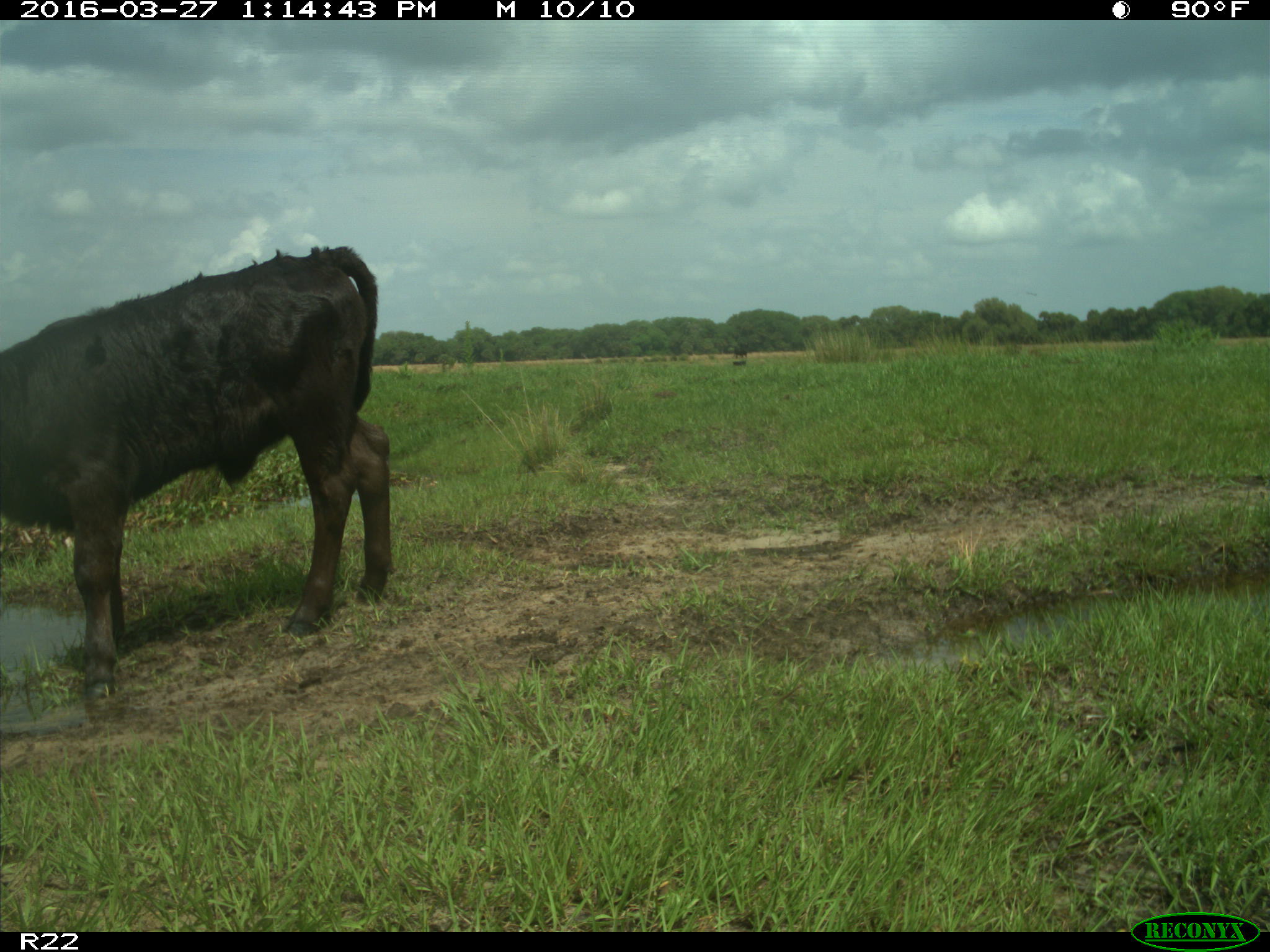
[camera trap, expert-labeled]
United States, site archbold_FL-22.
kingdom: Animalia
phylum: Chordata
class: Mammalia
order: Artiodactyla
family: Bovidae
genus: Bos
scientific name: Bos taurus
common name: domestic cow